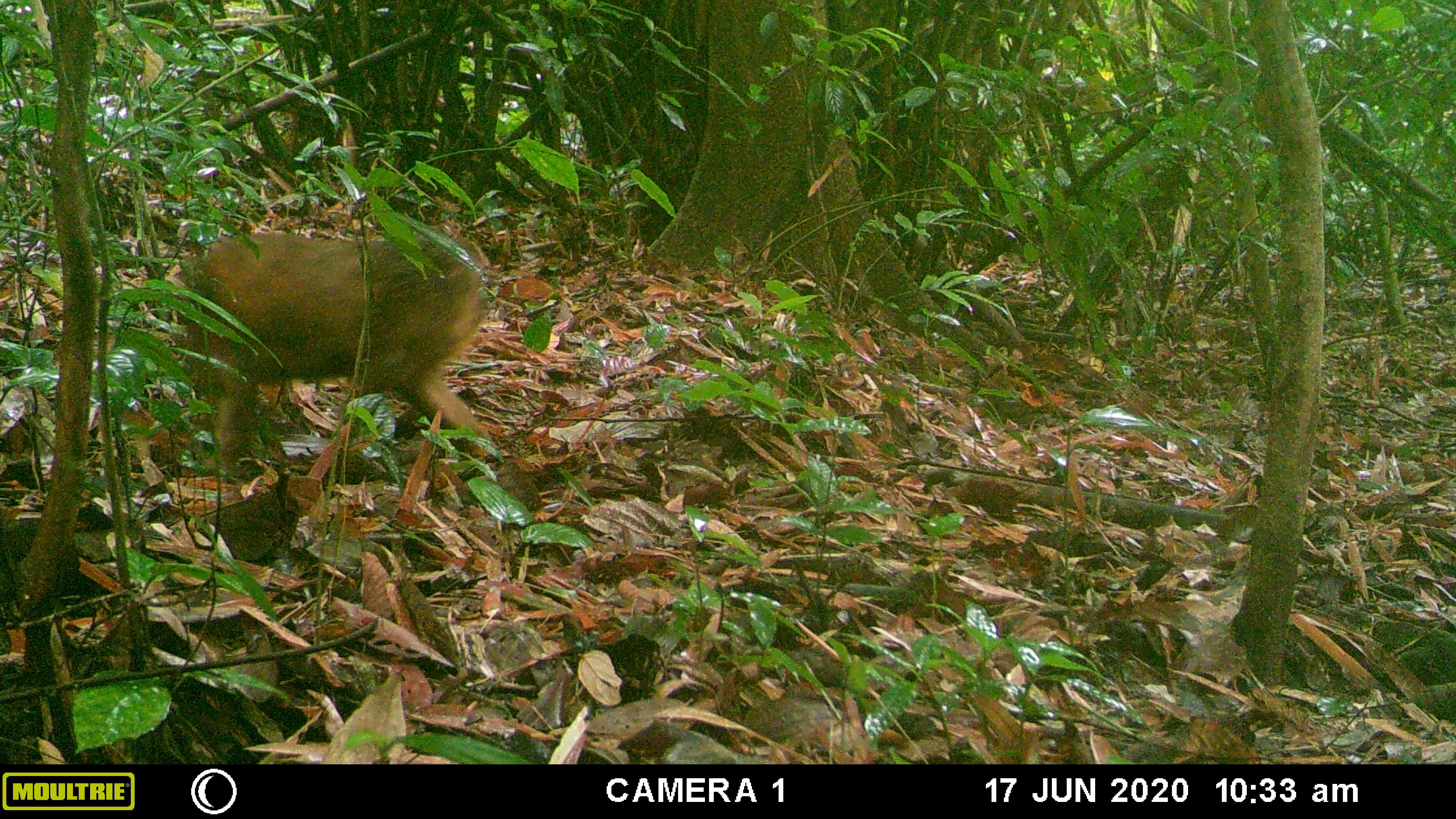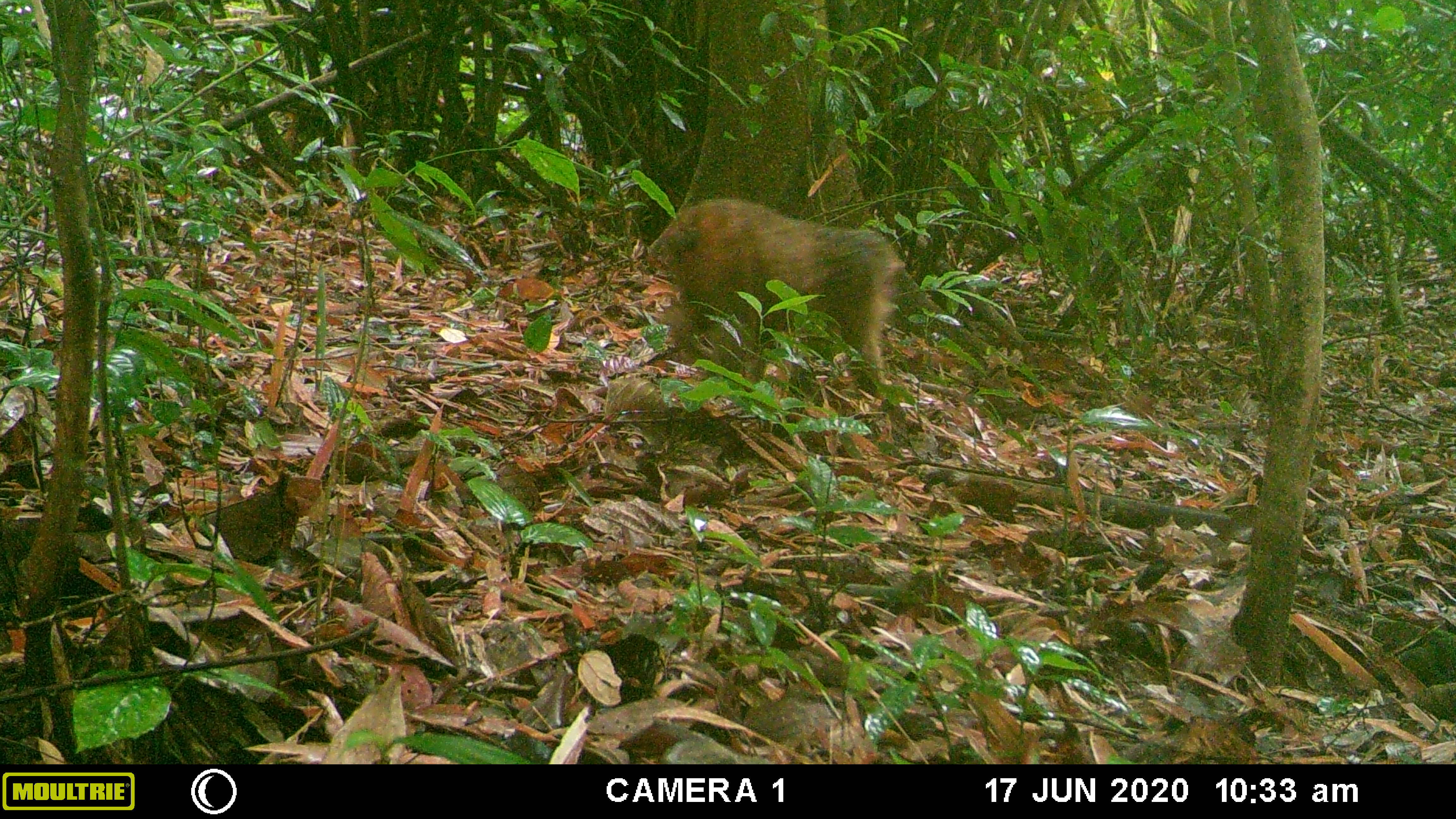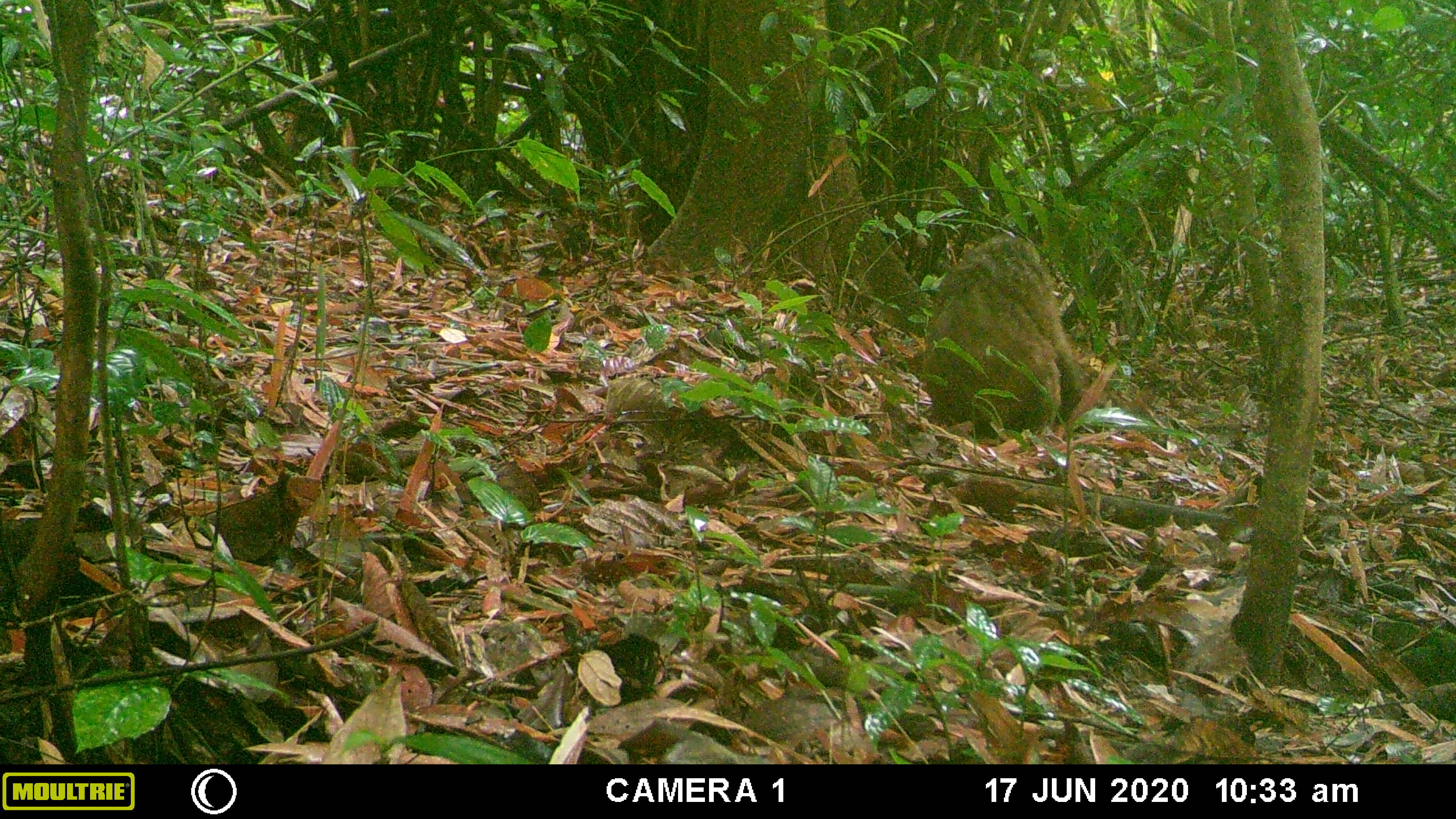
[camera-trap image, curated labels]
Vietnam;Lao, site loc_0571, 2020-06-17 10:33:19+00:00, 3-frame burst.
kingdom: Animalia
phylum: Chordata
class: Mammalia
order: Primates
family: Cercopithecidae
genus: Macaca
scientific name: Macaca arctoides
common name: stump-tailed macaque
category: stump tailed macaque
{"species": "stump tailed macaque (stump-tailed macaque) (Macaca arctoides)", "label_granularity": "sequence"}